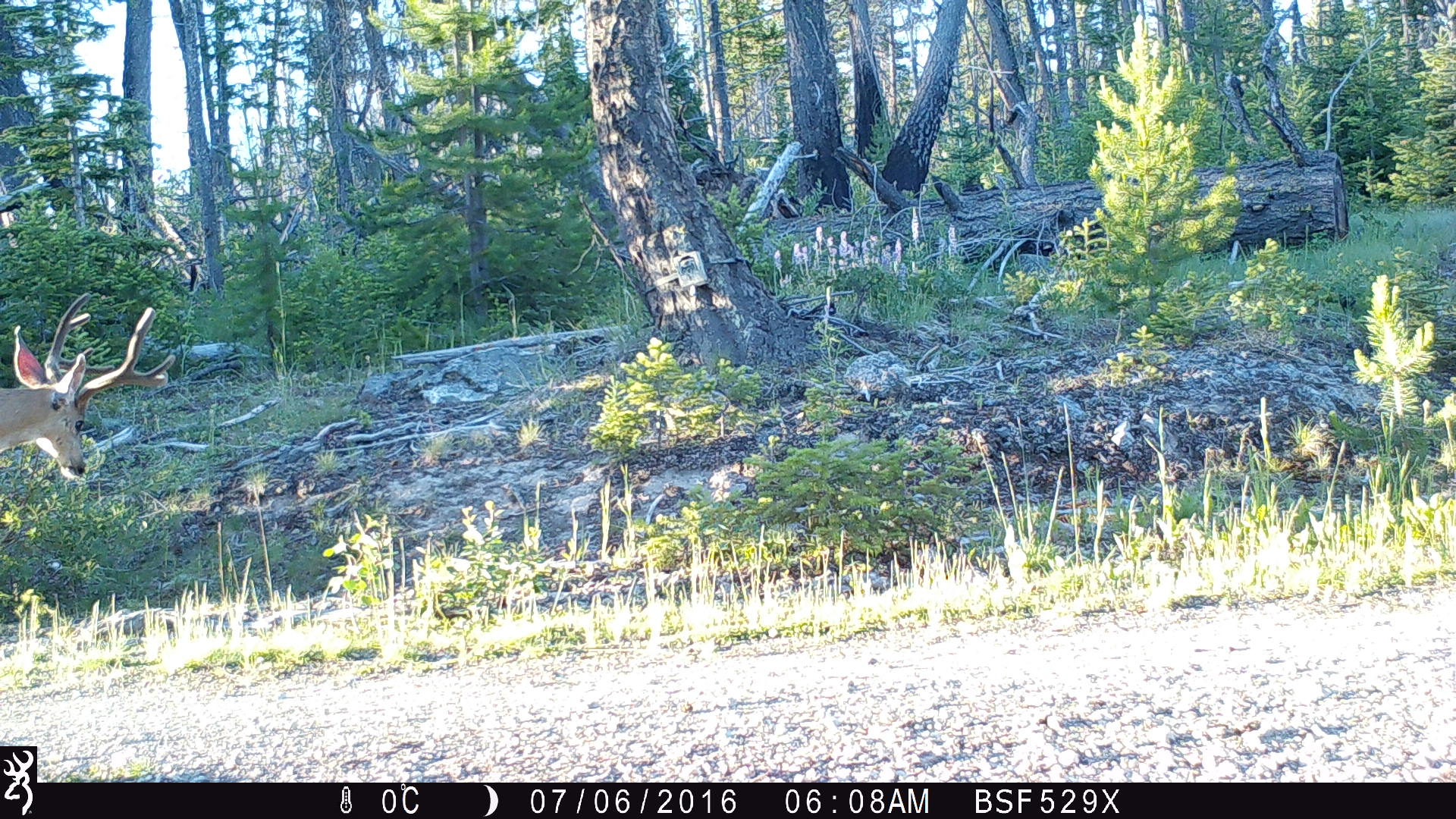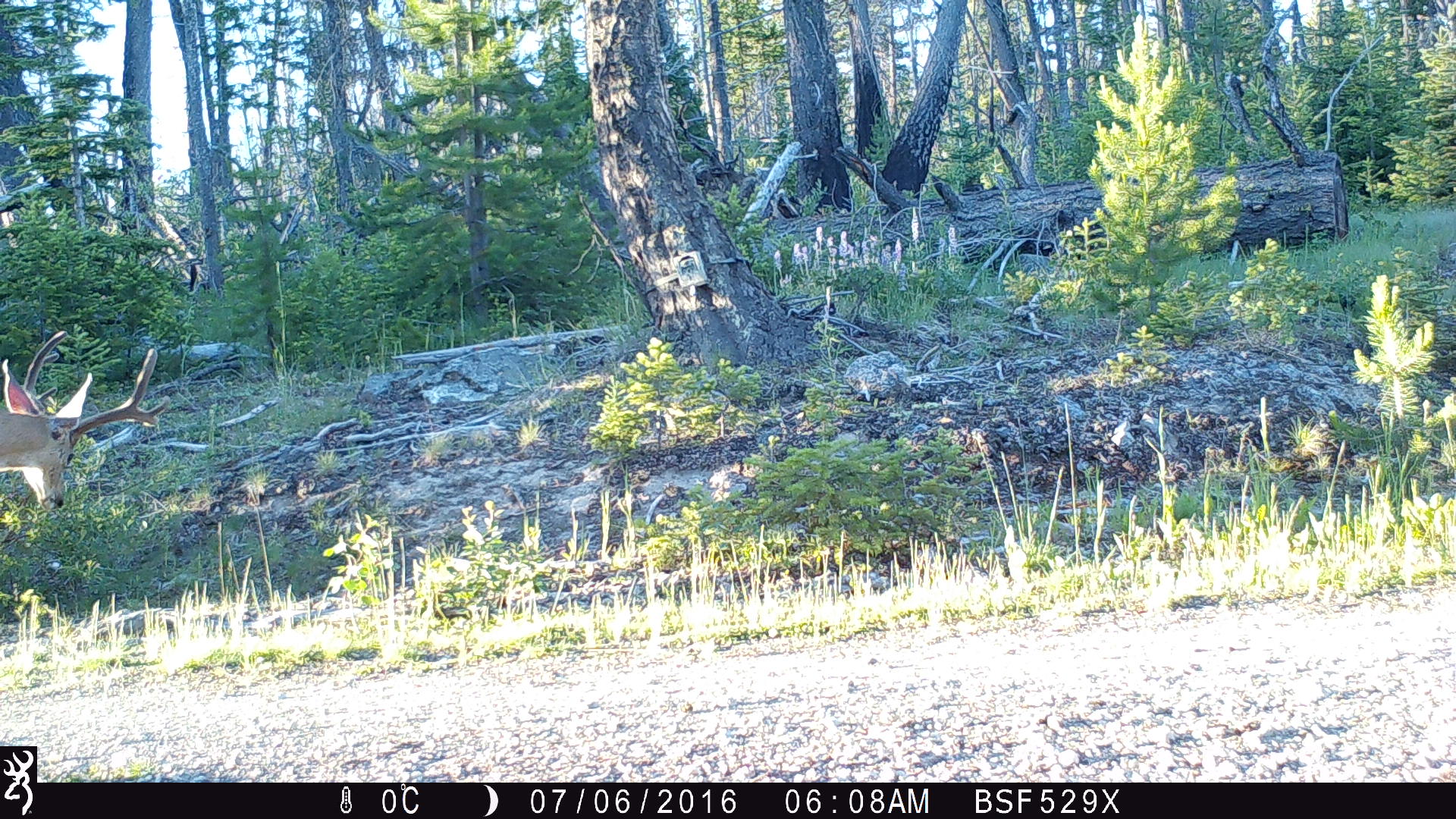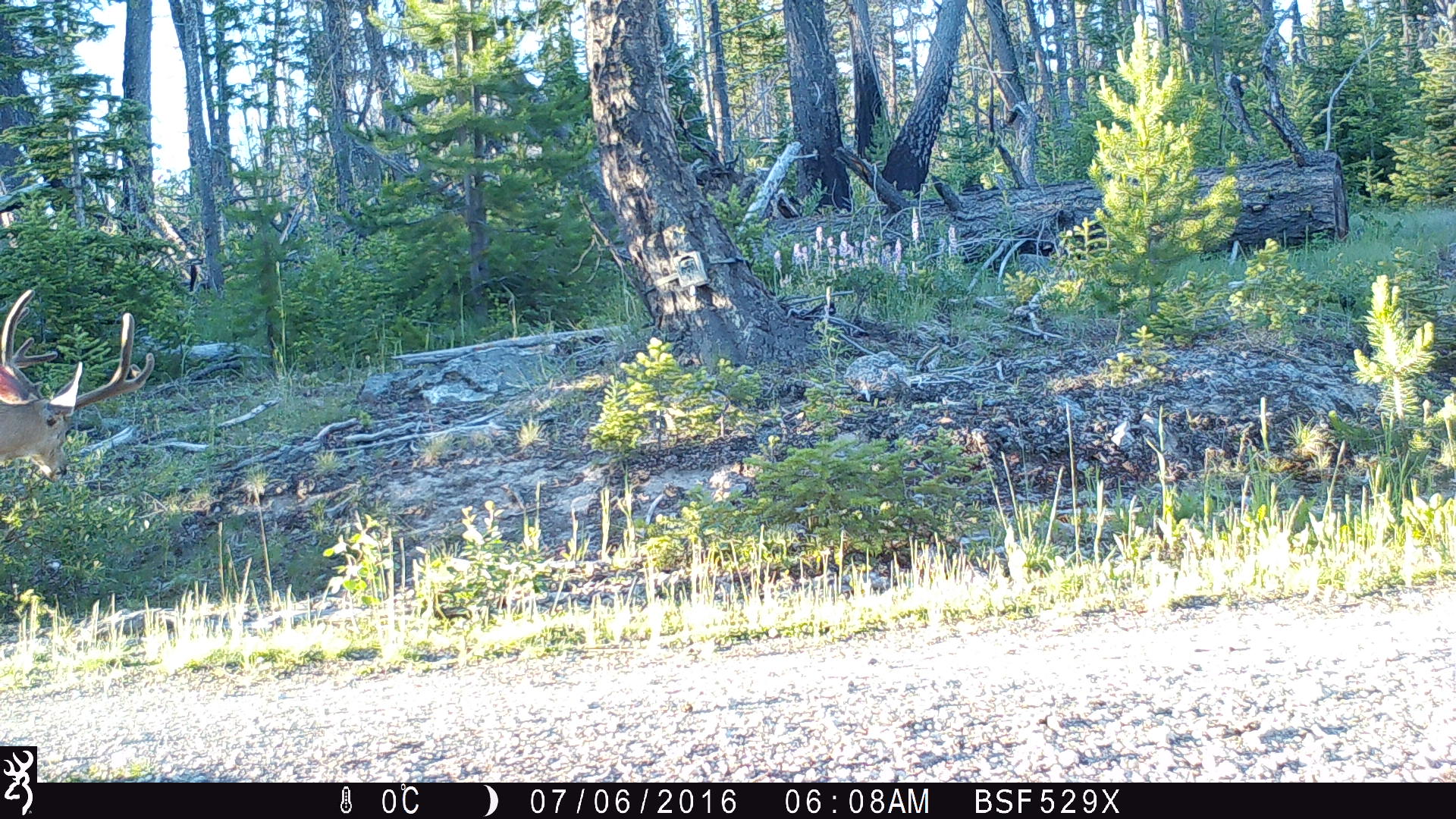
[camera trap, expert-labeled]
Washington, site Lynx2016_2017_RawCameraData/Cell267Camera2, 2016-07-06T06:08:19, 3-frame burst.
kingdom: Animalia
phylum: Chordata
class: Mammalia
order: Artiodactyla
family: Cervidae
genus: Odocoileus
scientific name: Odocoileus hemionus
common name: mule deer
Odocoileus hemionus (mule deer). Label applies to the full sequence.